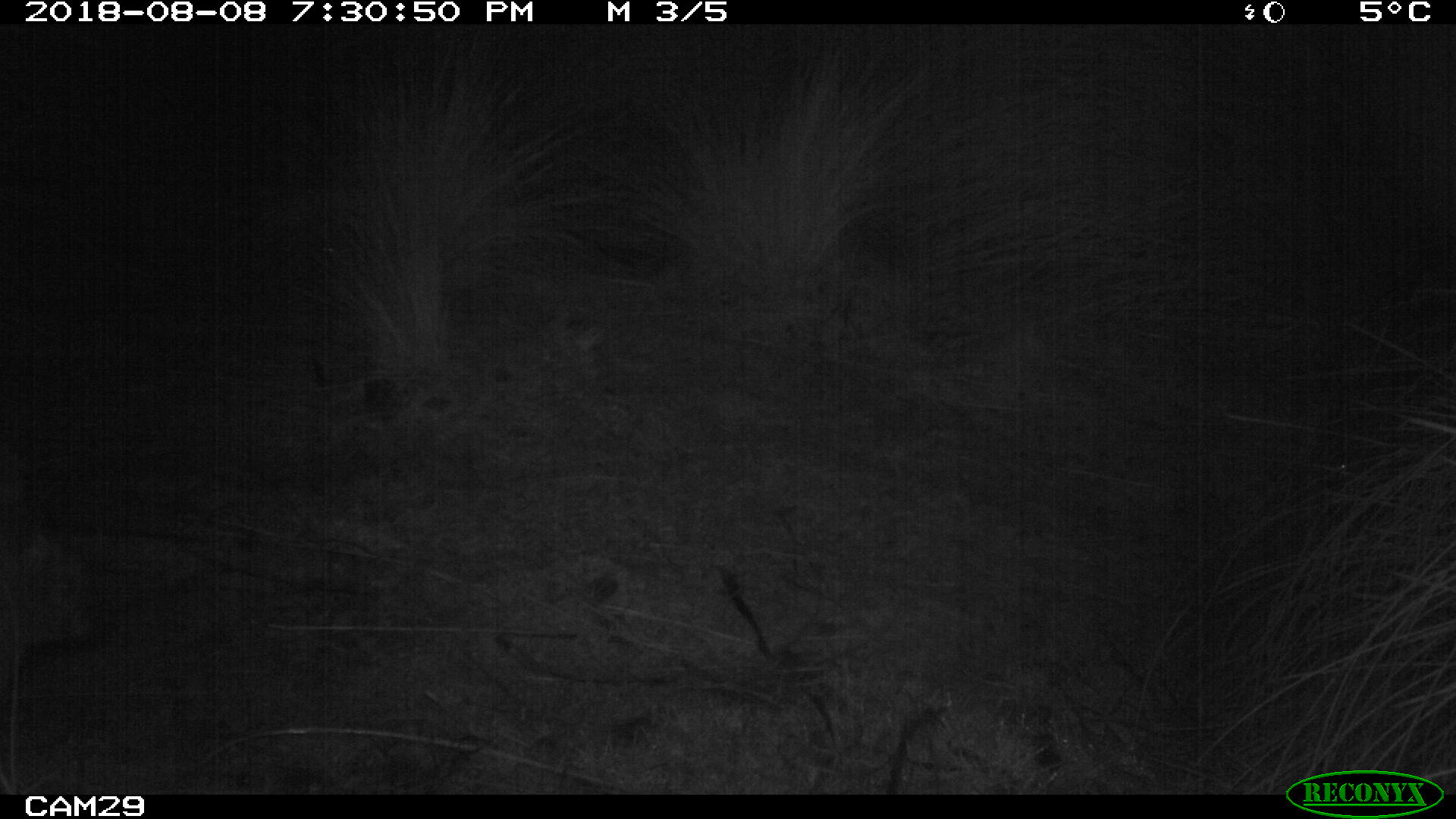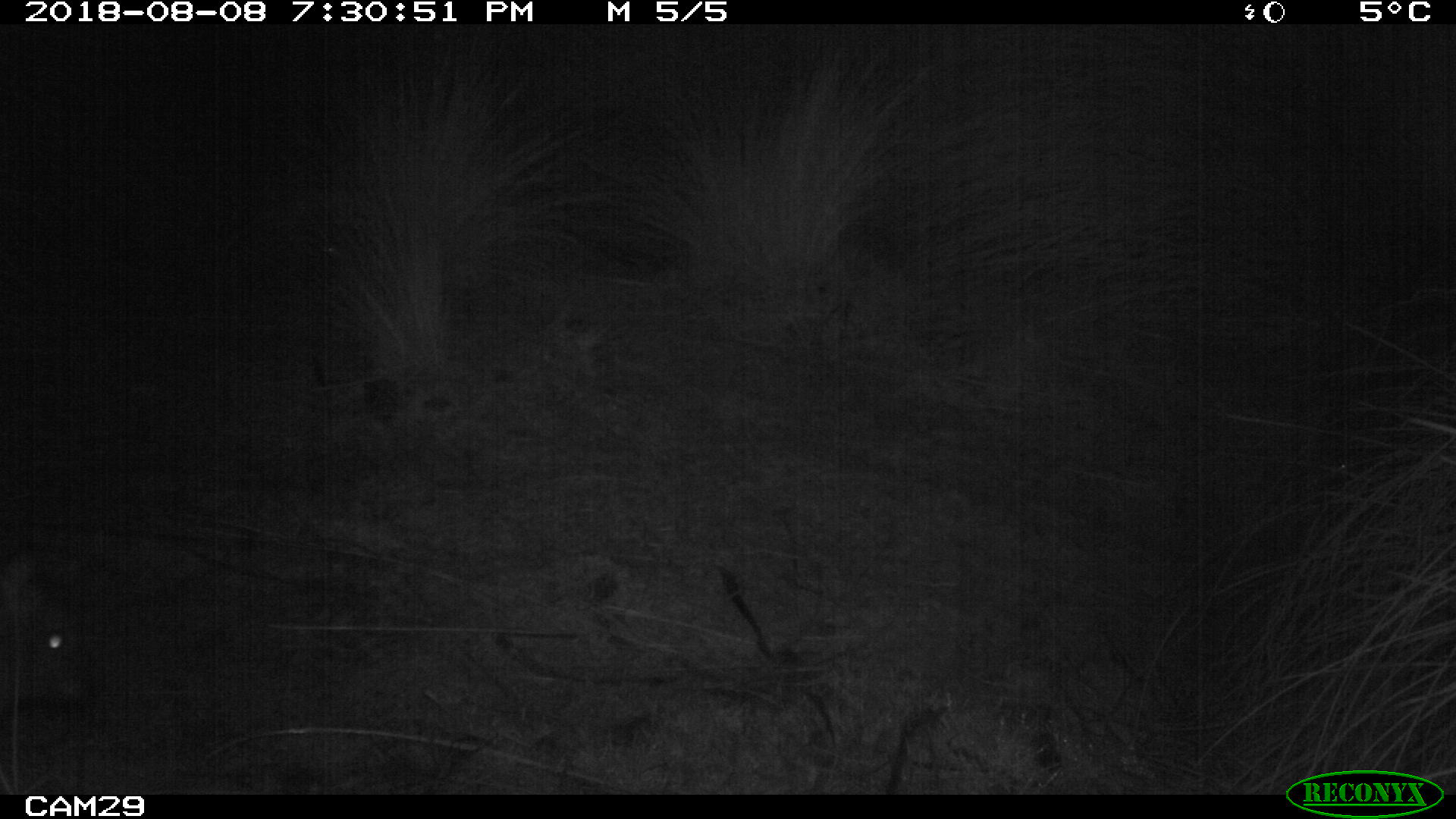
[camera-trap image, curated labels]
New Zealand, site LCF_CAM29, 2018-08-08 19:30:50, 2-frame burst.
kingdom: Animalia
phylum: Chordata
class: Mammalia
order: Diprotodontia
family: Macropodidae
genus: Notamacropus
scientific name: Notamacropus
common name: wallaby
Wallaby (Notamacropus).